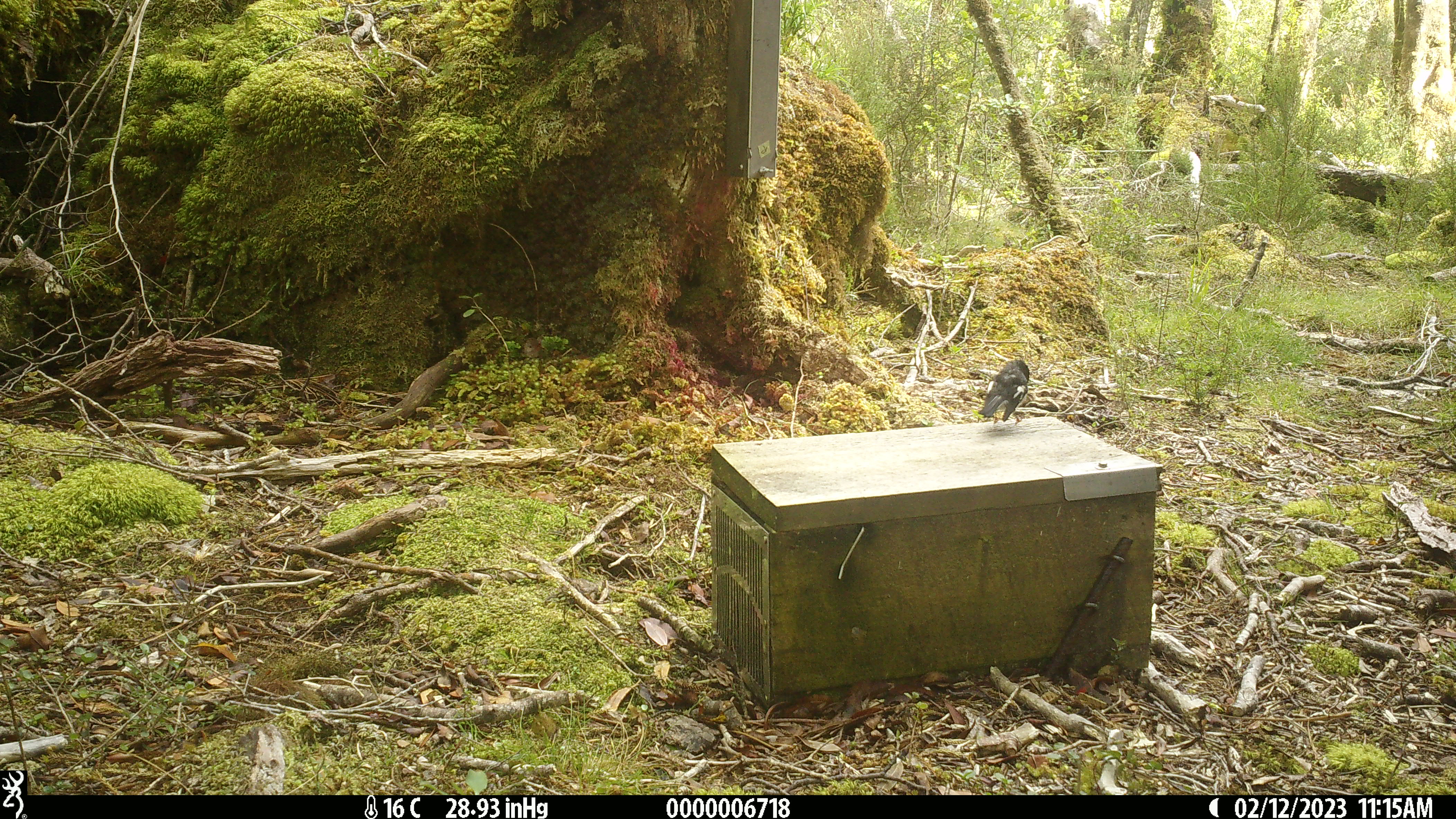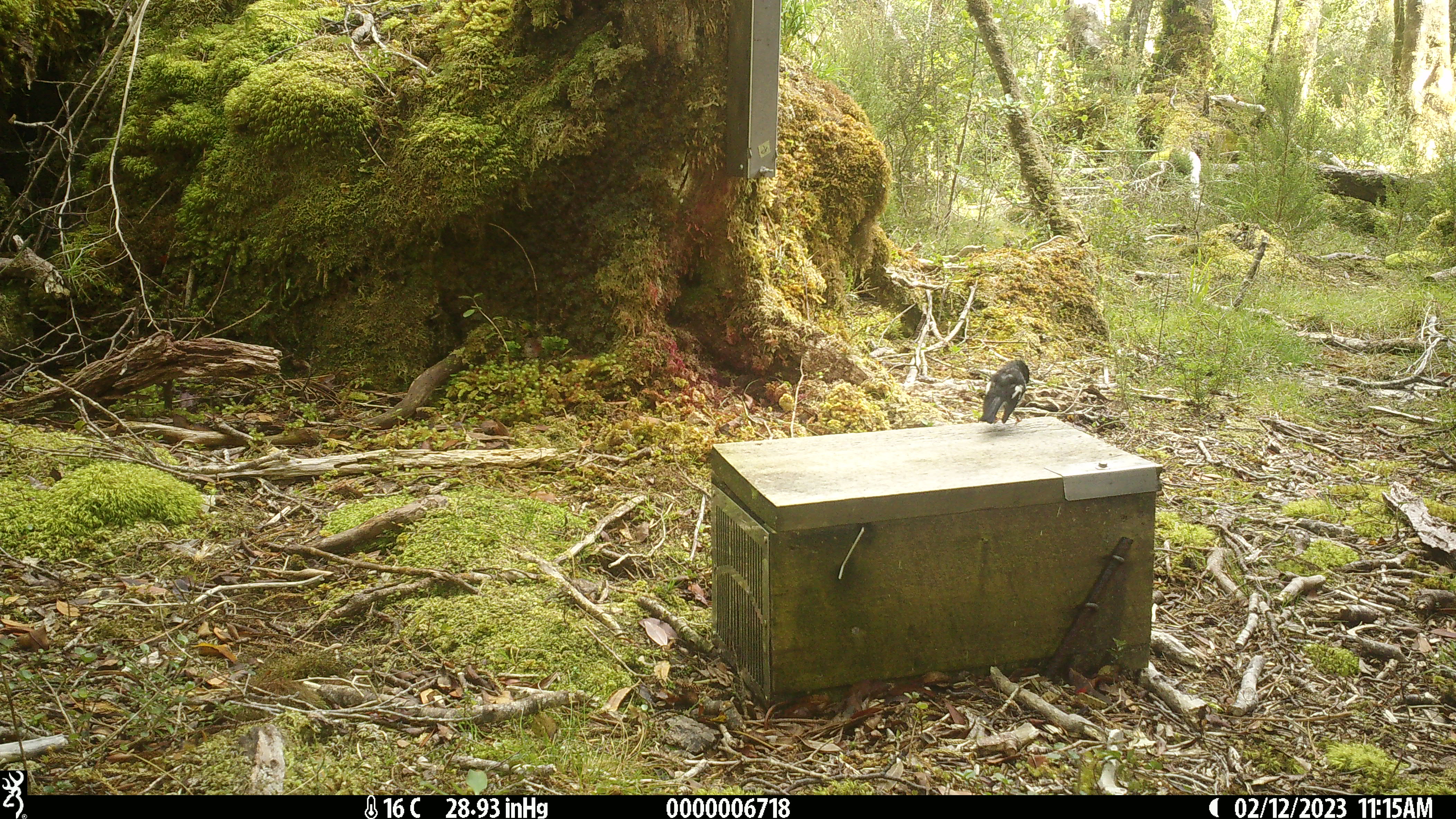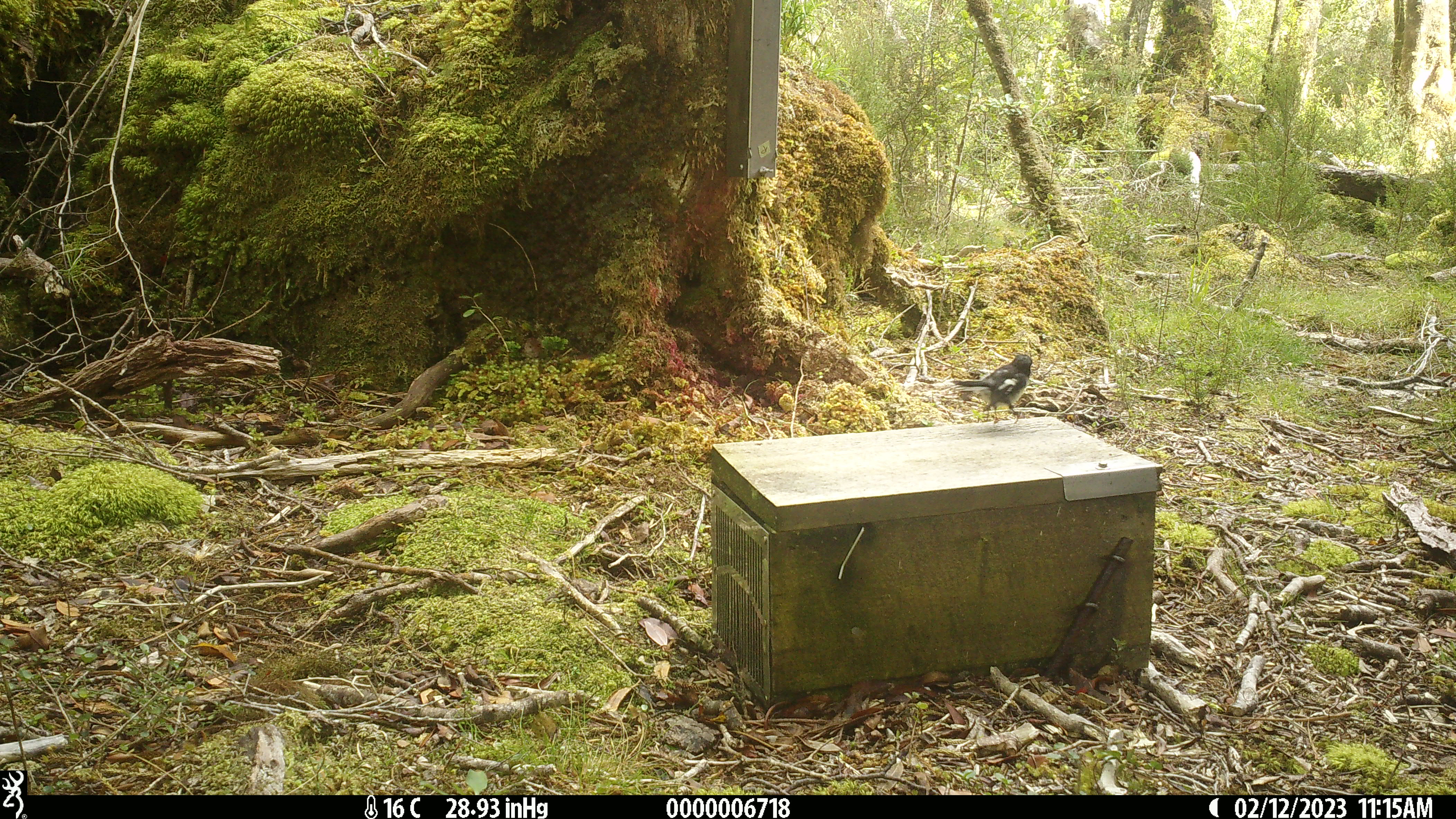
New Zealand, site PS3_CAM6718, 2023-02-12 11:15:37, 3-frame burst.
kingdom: Animalia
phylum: Chordata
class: Aves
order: Passeriformes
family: Petroicidae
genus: Petroica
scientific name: Petroica macrocephala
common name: tomtit